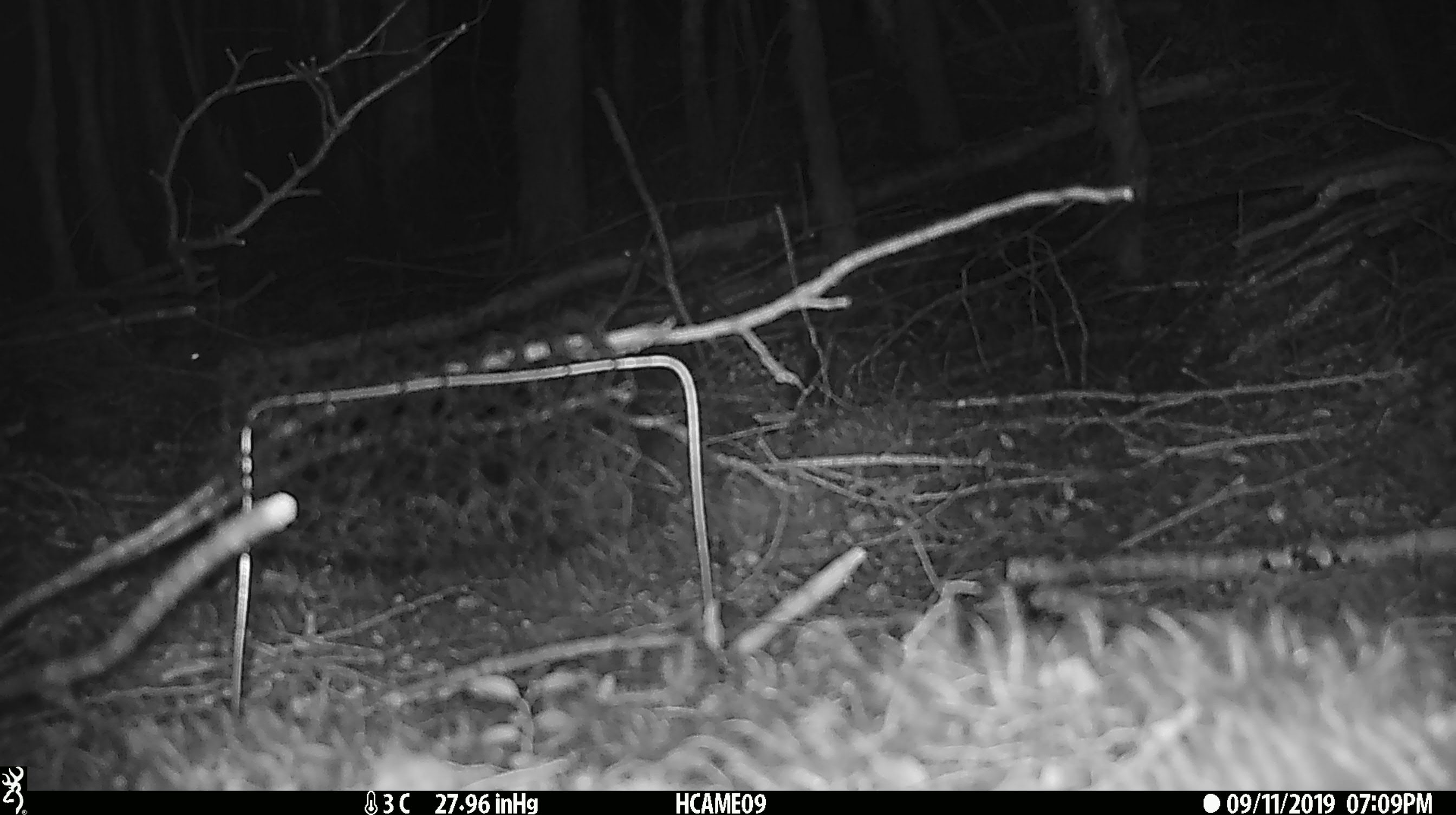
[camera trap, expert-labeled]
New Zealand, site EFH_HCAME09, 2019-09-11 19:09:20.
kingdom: Animalia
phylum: Chordata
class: Mammalia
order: Rodentia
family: Muridae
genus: Mus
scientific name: Mus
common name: mouse